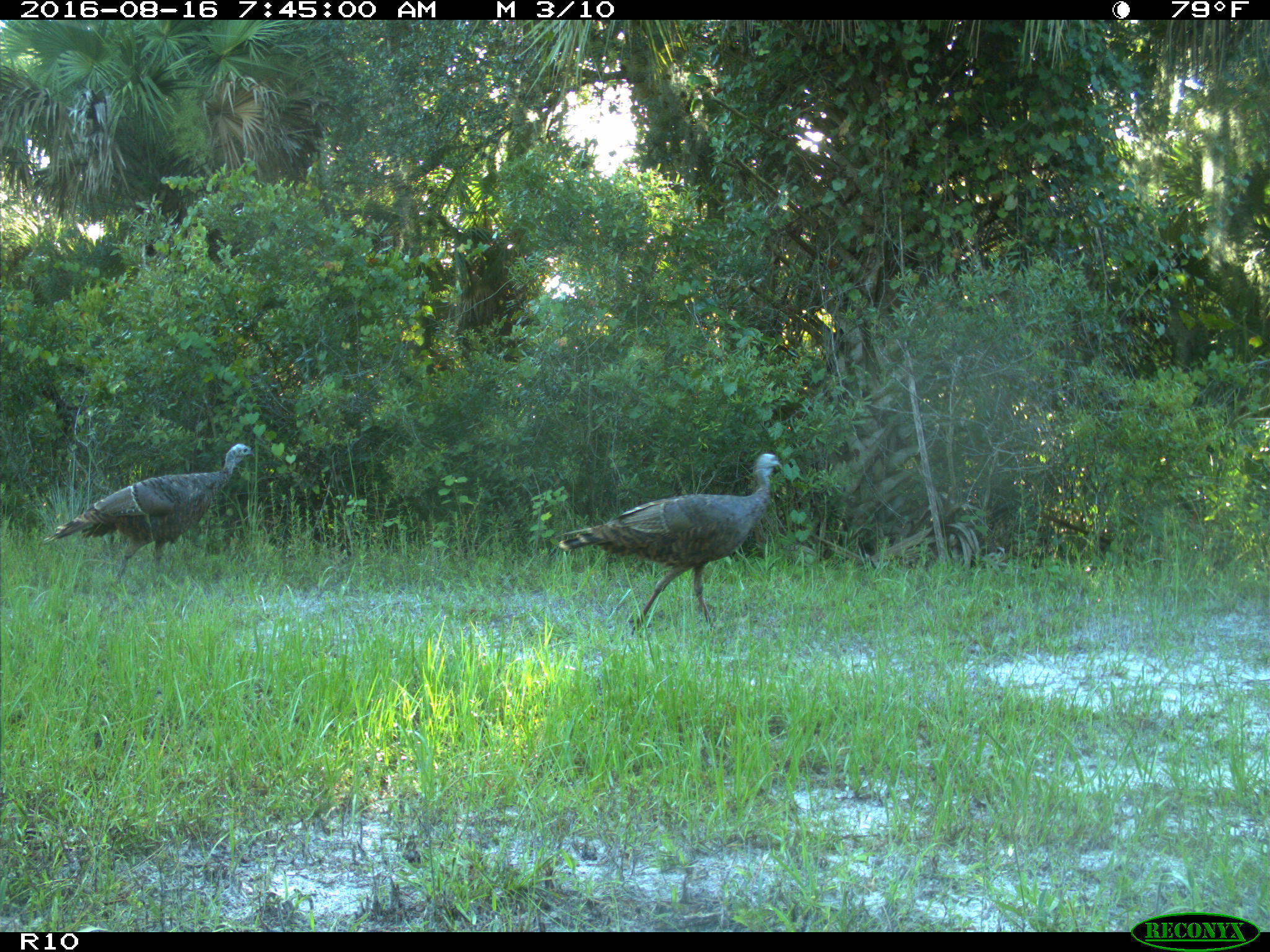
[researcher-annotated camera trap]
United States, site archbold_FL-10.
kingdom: Animalia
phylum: Chordata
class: Aves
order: Galliformes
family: Phasianidae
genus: Meleagris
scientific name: Meleagris gallopavo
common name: wild turkey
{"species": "Meleagris gallopavo (wild turkey)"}